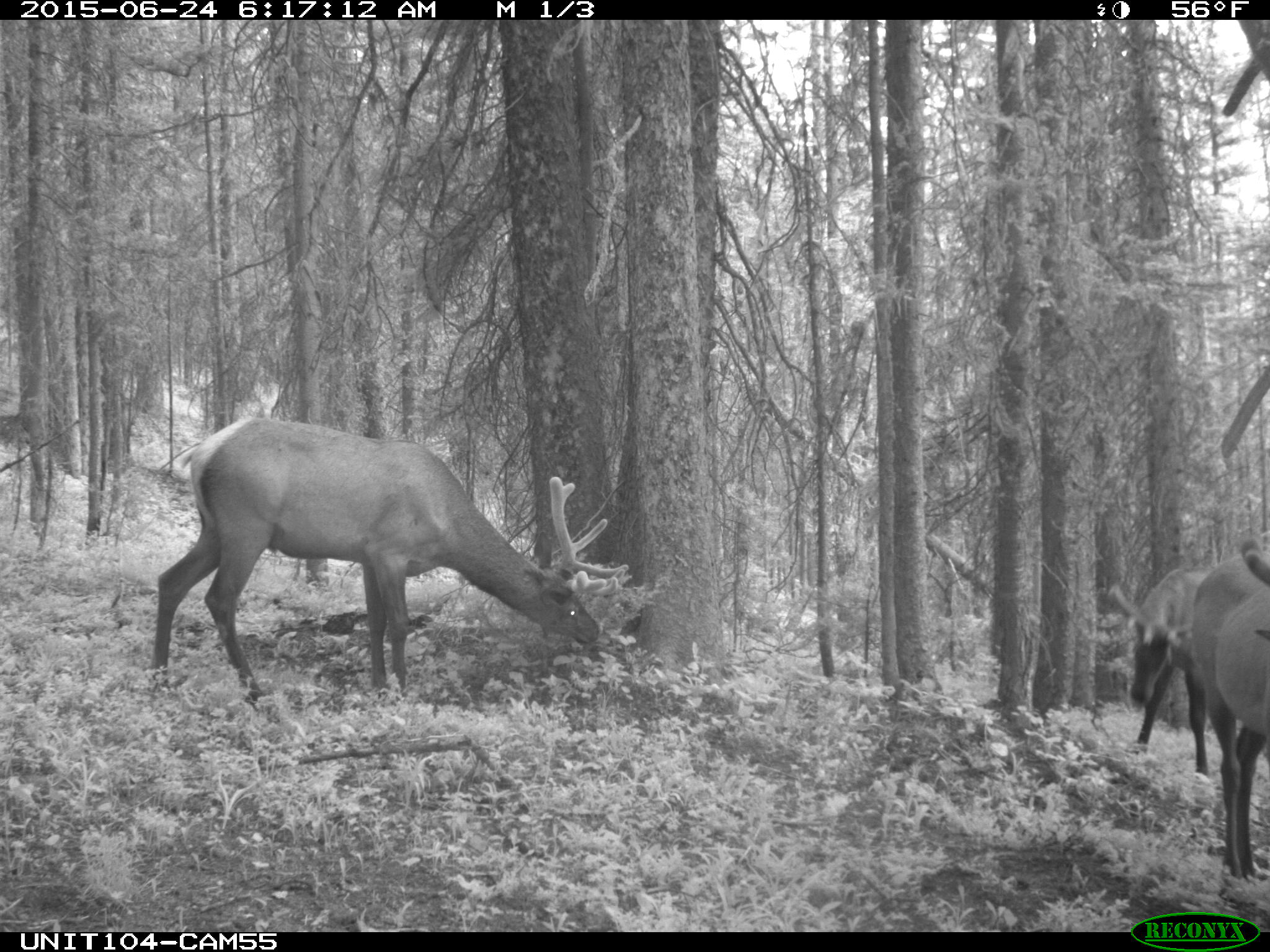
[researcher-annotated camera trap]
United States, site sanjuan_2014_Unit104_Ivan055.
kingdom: Animalia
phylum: Chordata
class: Mammalia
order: Artiodactyla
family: Cervidae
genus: Cervus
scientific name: Cervus elaphus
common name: red deer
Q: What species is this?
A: Cervus elaphus (red deer).